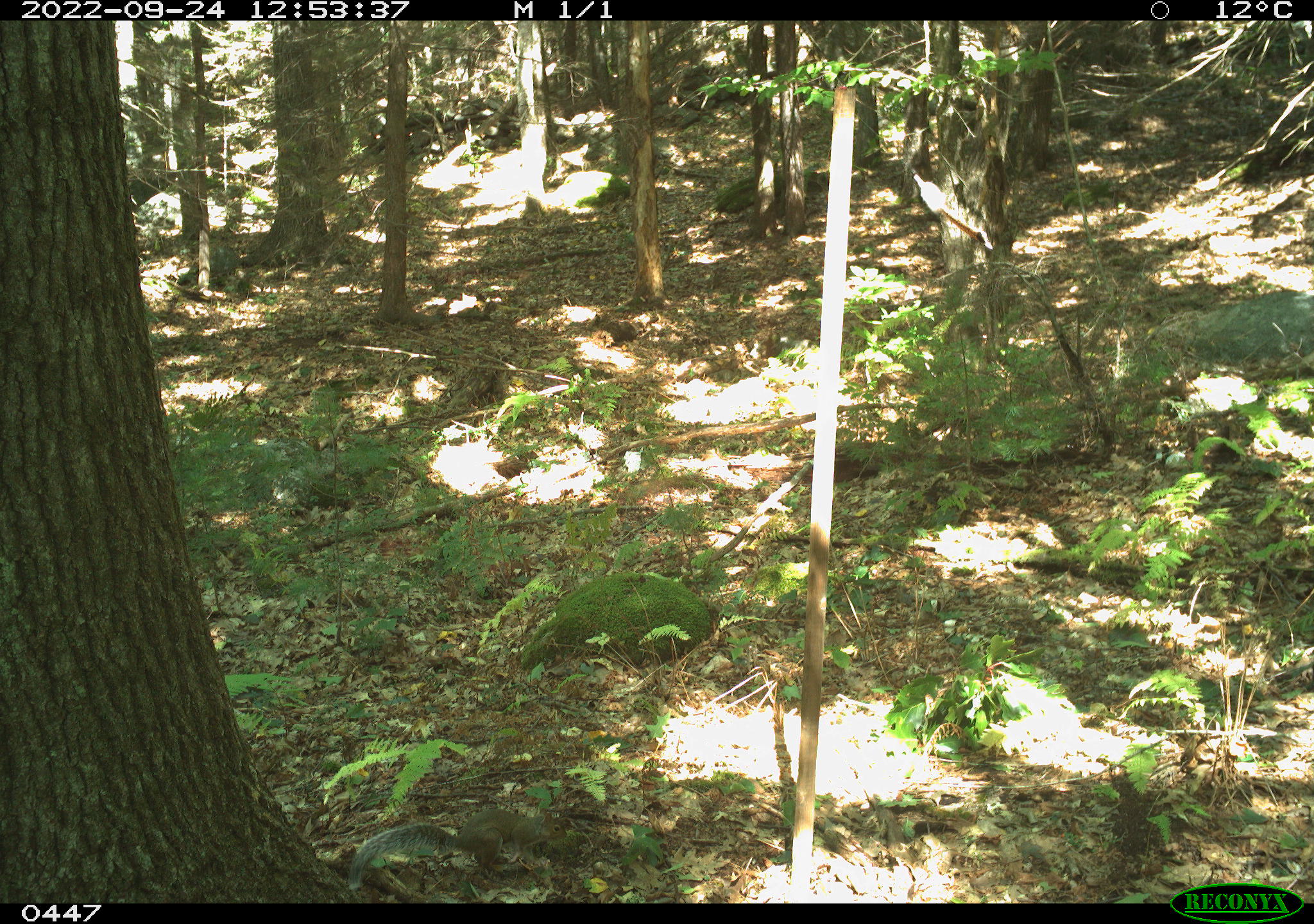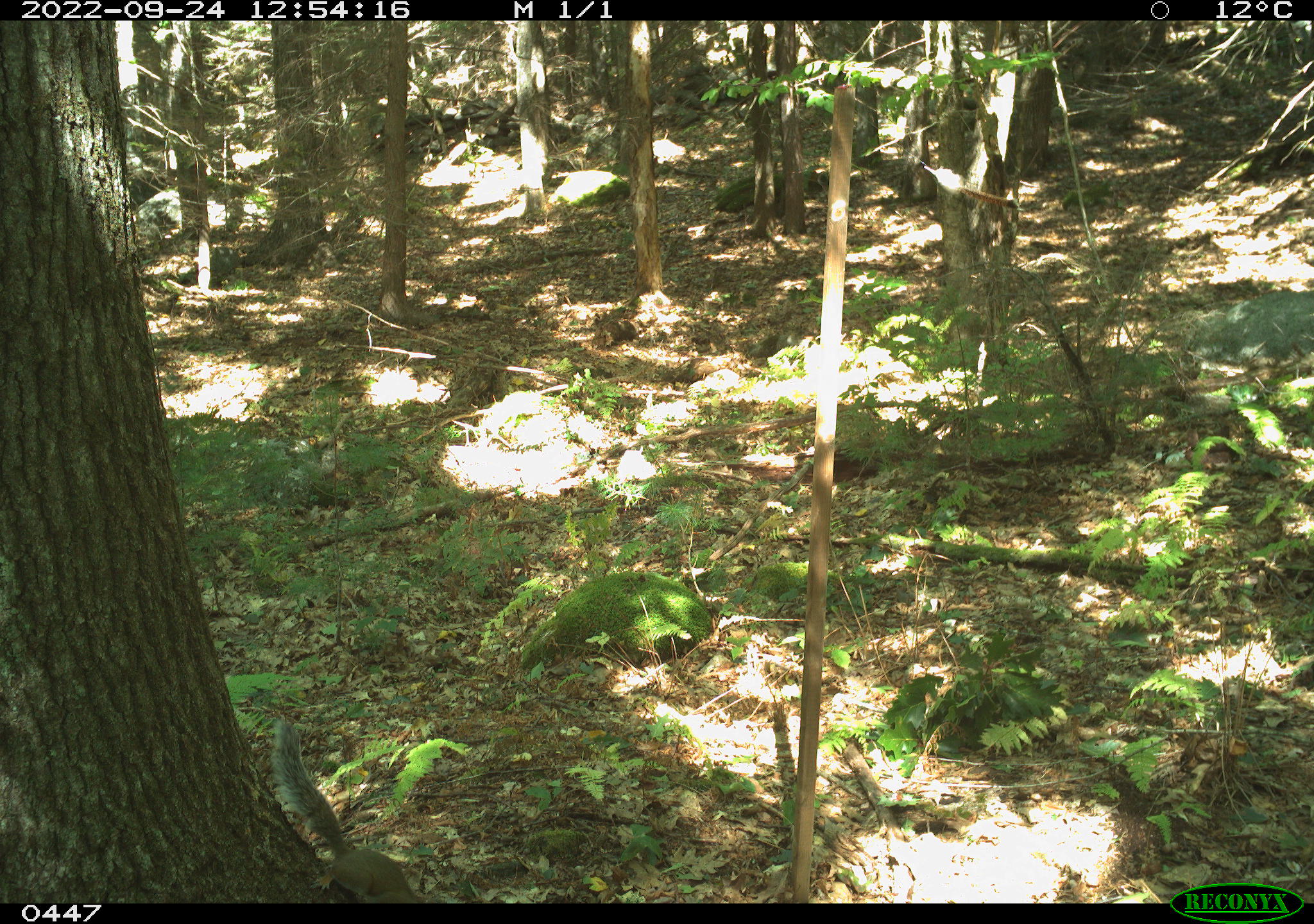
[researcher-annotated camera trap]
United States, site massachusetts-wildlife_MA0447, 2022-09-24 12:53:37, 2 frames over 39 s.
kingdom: Animalia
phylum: Chordata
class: Mammalia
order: Rodentia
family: Sciuridae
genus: Sciurus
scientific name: Sciurus carolinensis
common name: gray squirrel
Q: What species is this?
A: Gray squirrel (Sciurus carolinensis).